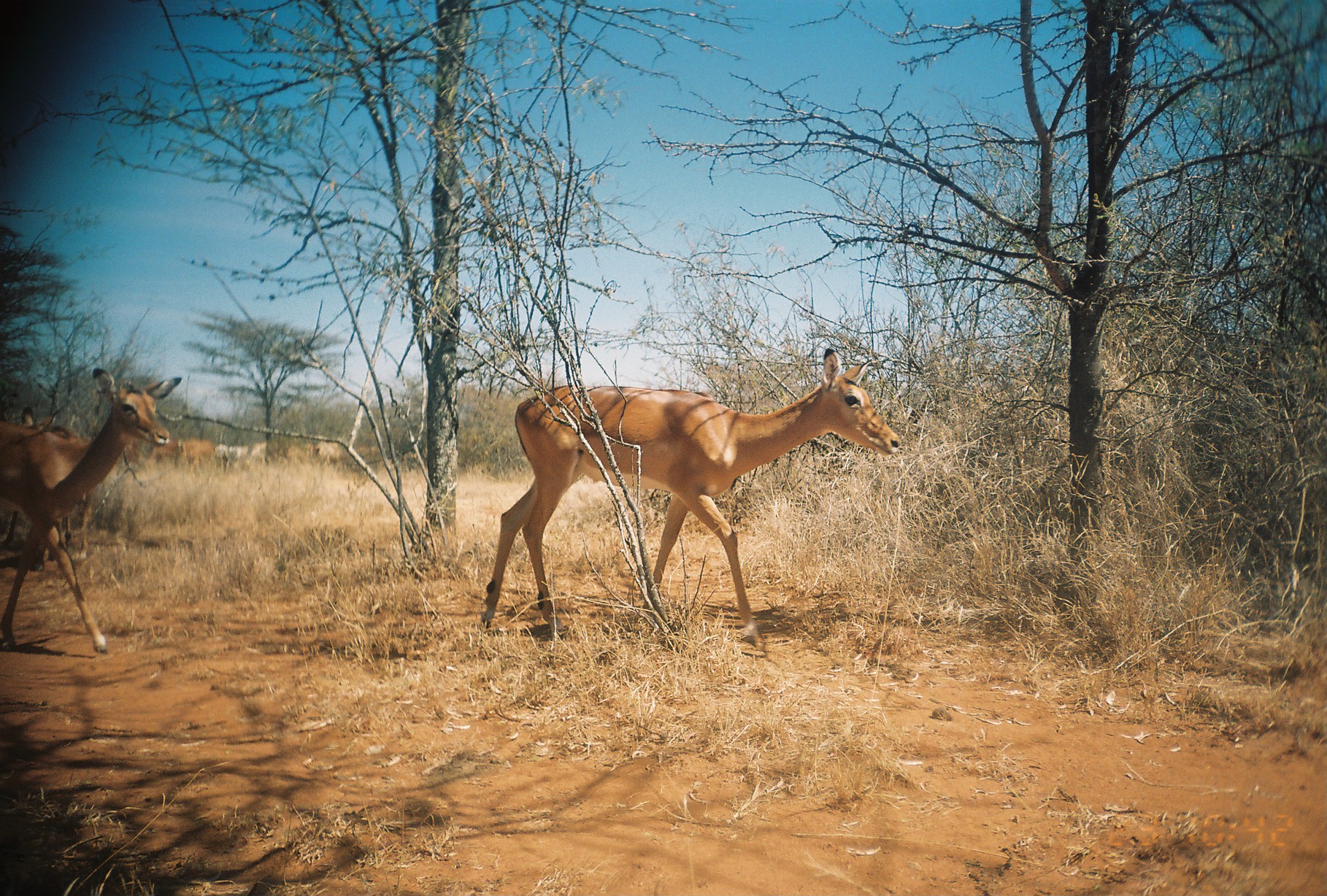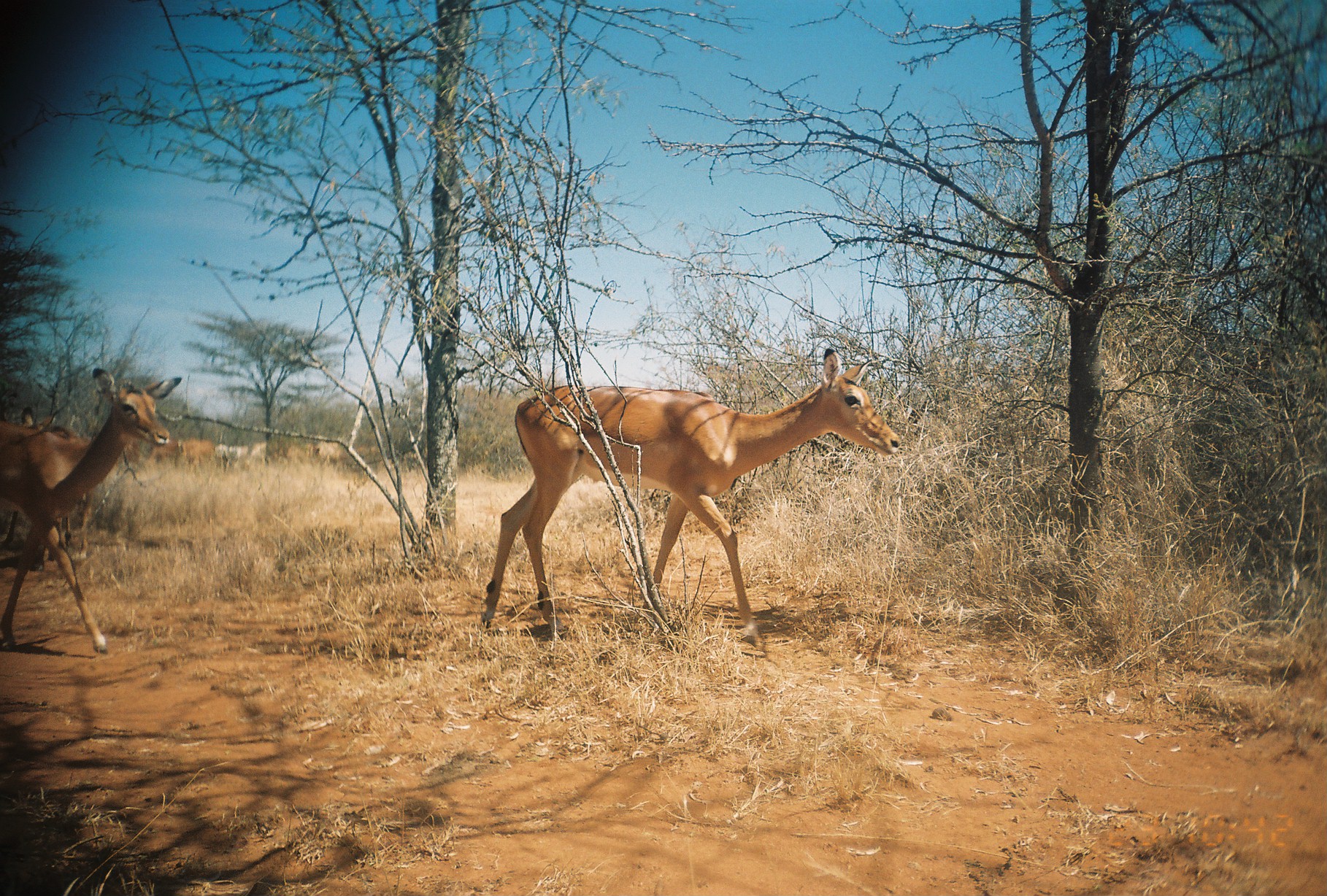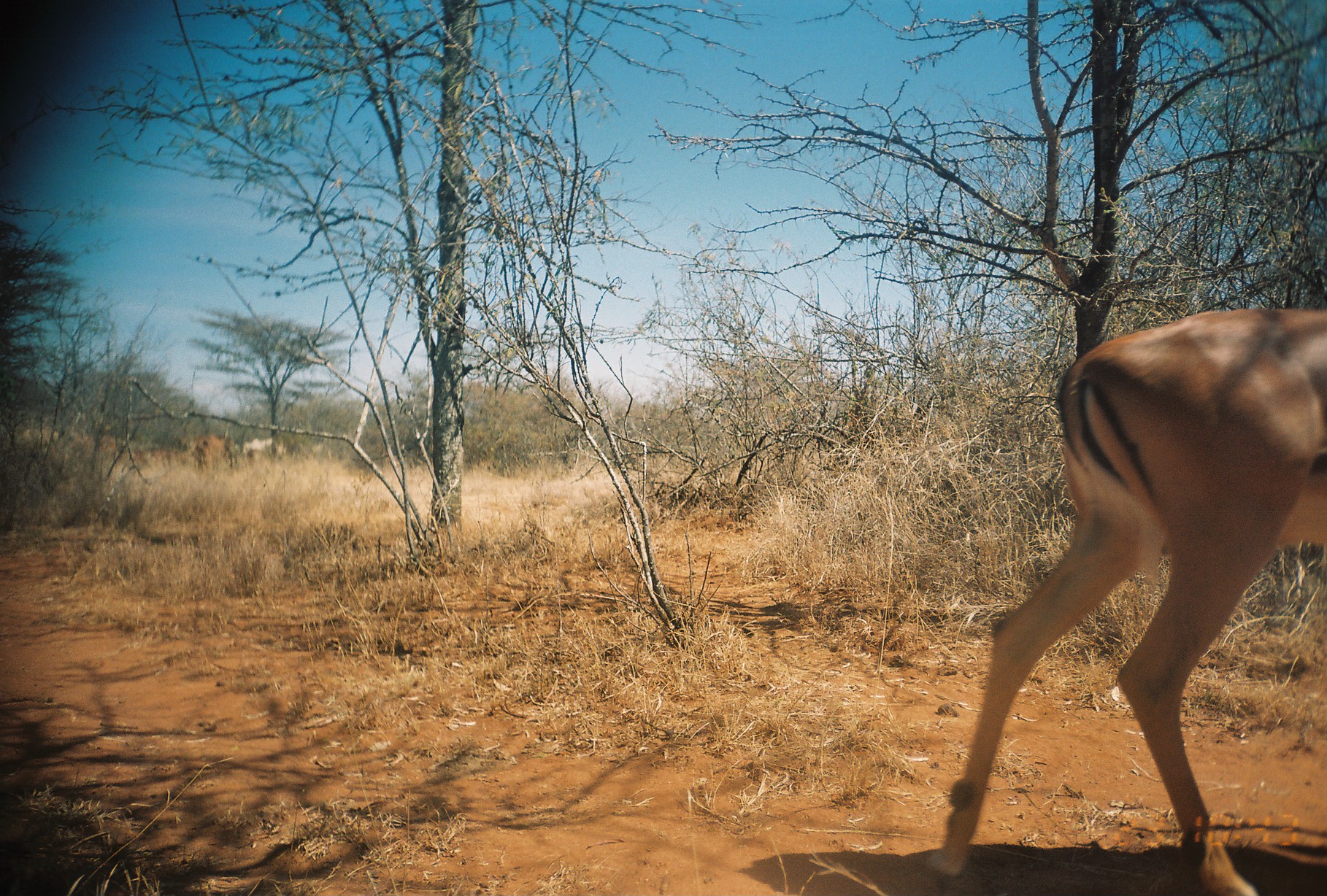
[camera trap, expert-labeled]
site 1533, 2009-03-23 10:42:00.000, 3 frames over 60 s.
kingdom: Animalia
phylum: Chordata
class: Mammalia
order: Artiodactyla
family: Bovidae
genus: Aepyceros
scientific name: Aepyceros melampus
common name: impala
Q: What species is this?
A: Aepyceros melampus (impala).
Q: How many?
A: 3.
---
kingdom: Animalia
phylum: Chordata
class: Mammalia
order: Artiodactyla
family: Bovidae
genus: Bos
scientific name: Bos taurus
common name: domestic cattle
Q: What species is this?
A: Bos taurus (domestic cattle).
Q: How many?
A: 9.